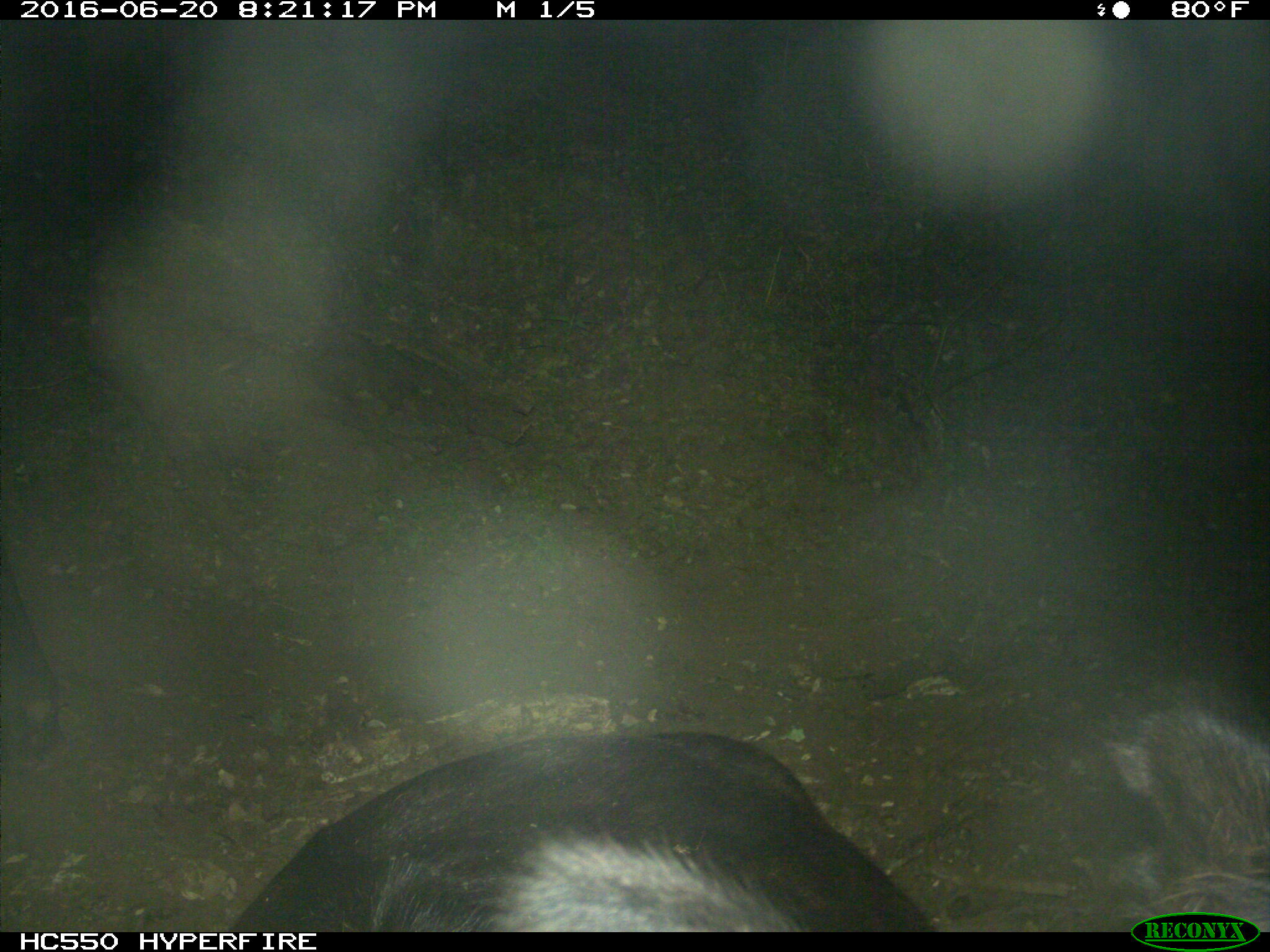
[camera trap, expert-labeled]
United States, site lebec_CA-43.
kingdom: Animalia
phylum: Chordata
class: Mammalia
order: Artiodactyla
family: Bovidae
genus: Bos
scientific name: Bos taurus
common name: domestic cow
Bos taurus (domestic cow).